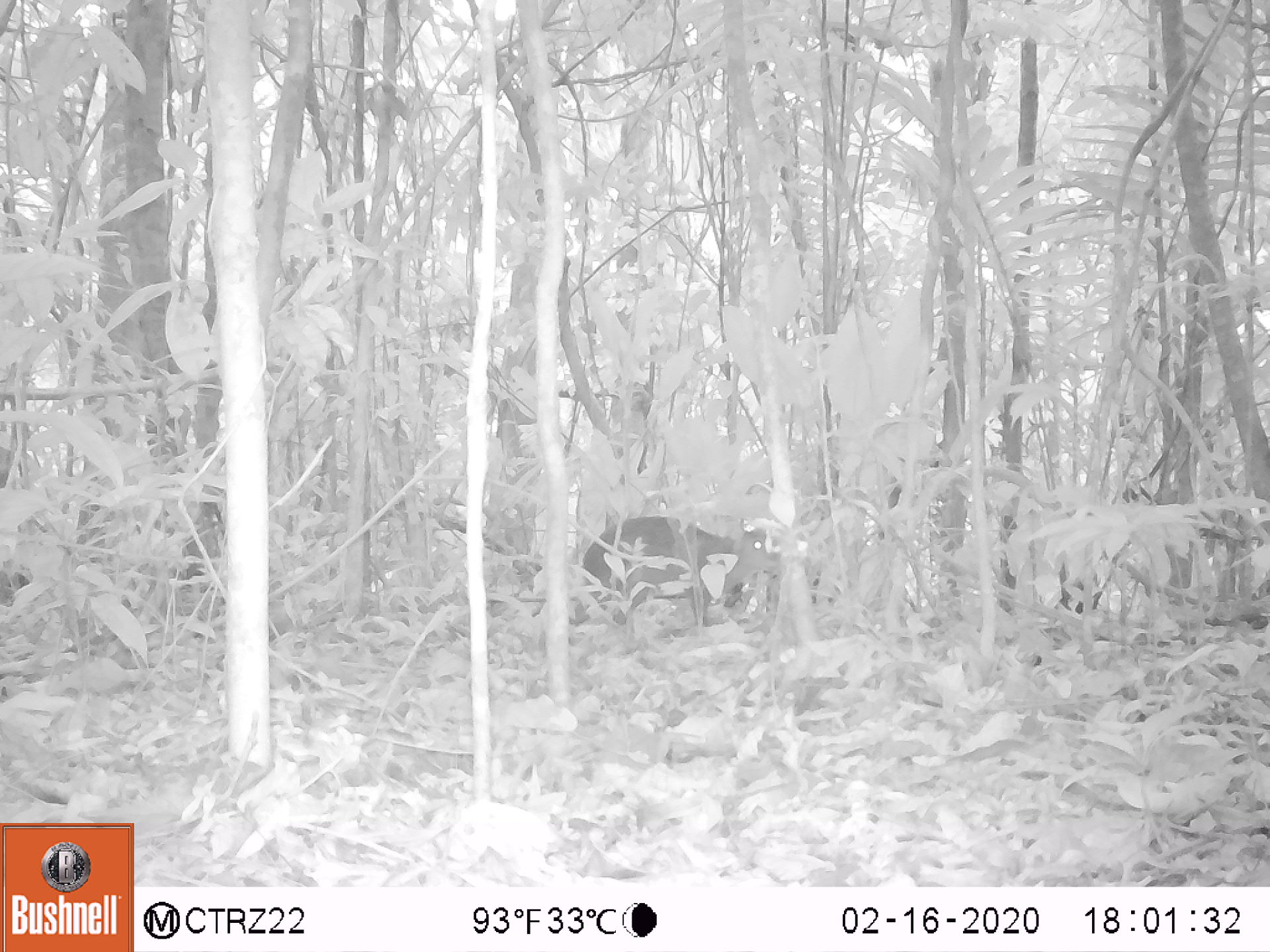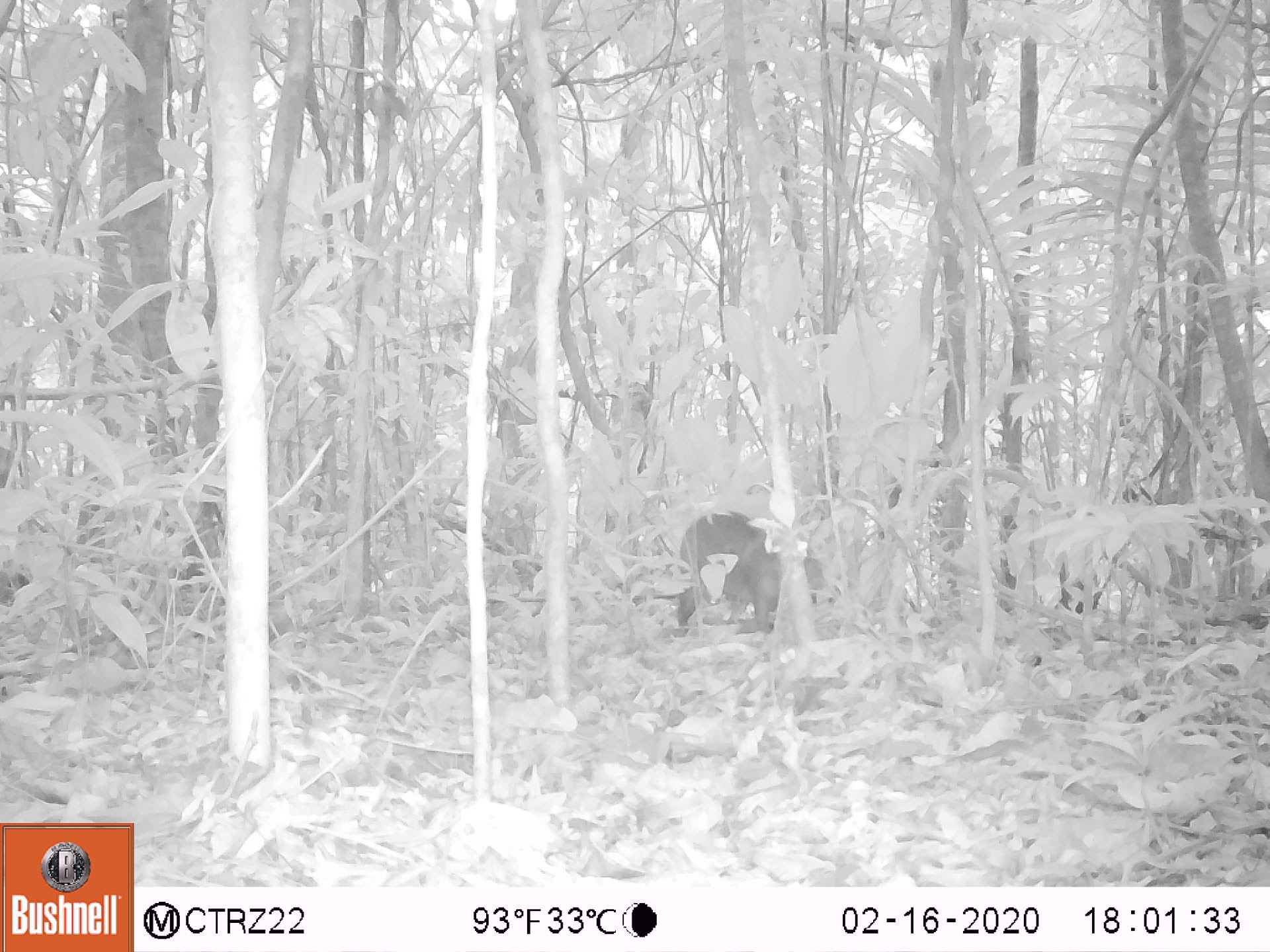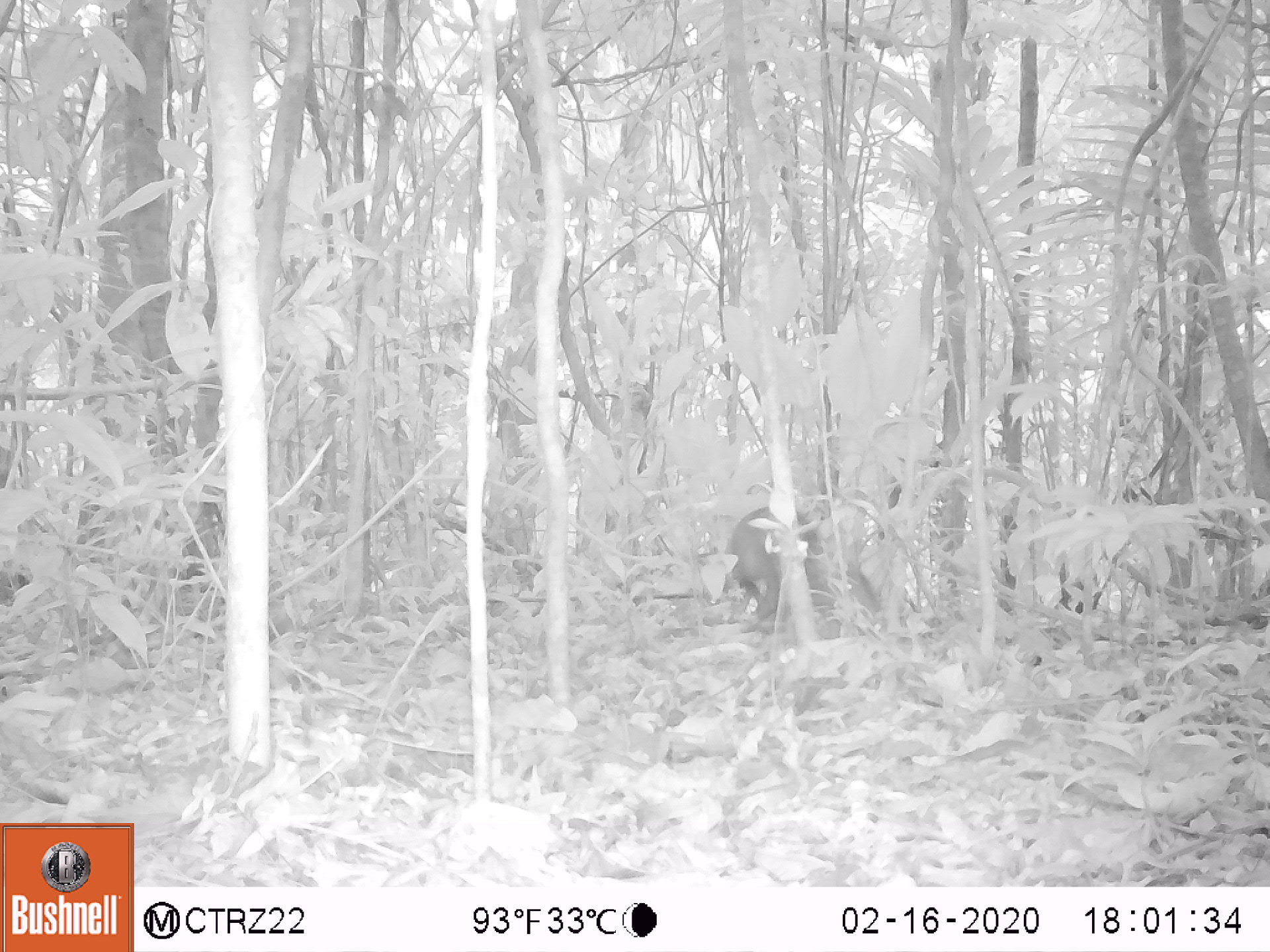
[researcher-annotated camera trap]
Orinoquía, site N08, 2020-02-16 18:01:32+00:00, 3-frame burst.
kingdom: Animalia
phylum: Chordata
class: Mammalia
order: Rodentia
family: Dasyproctidae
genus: Dasyprocta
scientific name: Dasyprocta fuliginosa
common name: black agouti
Black agouti (Dasyprocta fuliginosa).